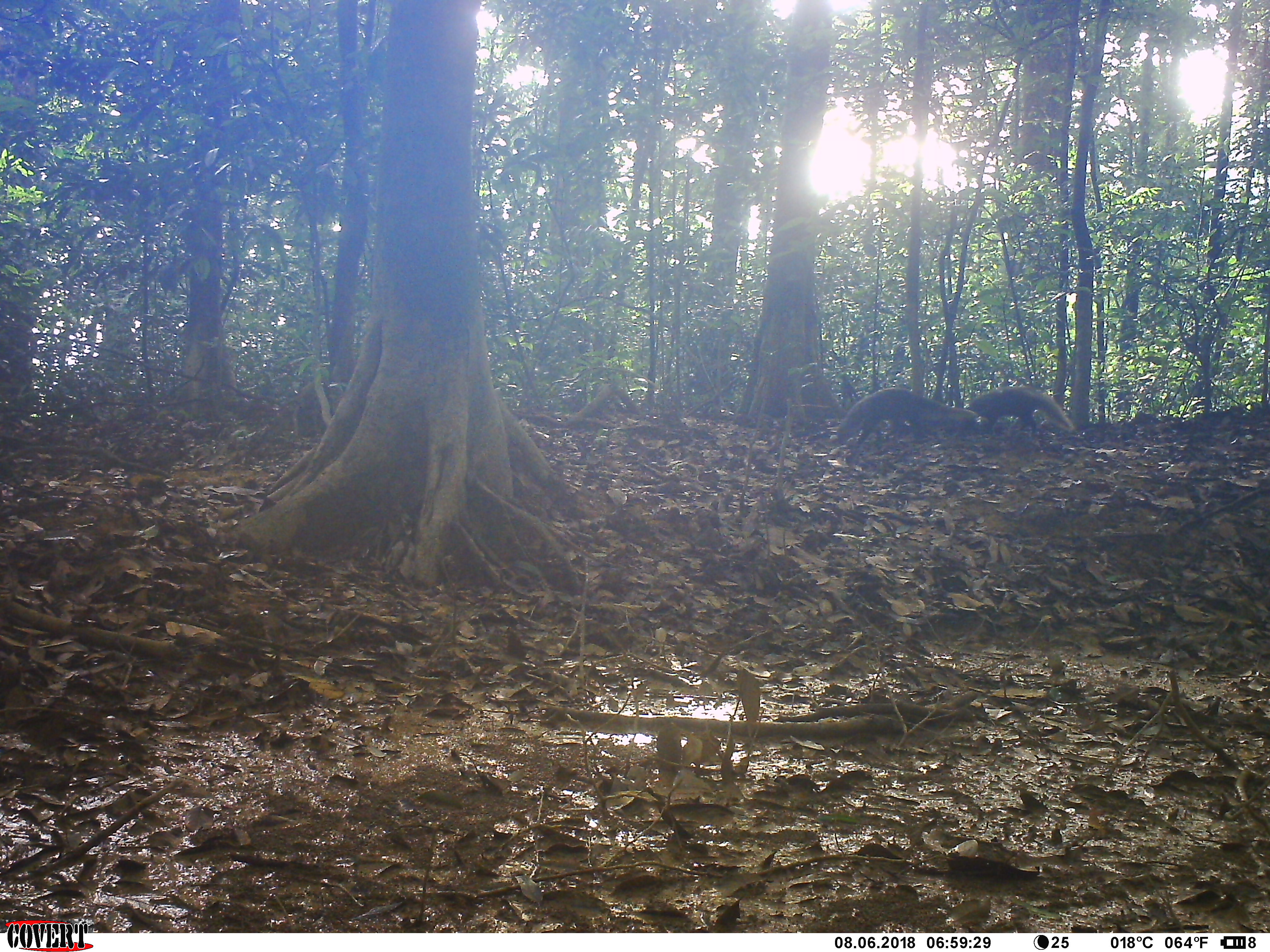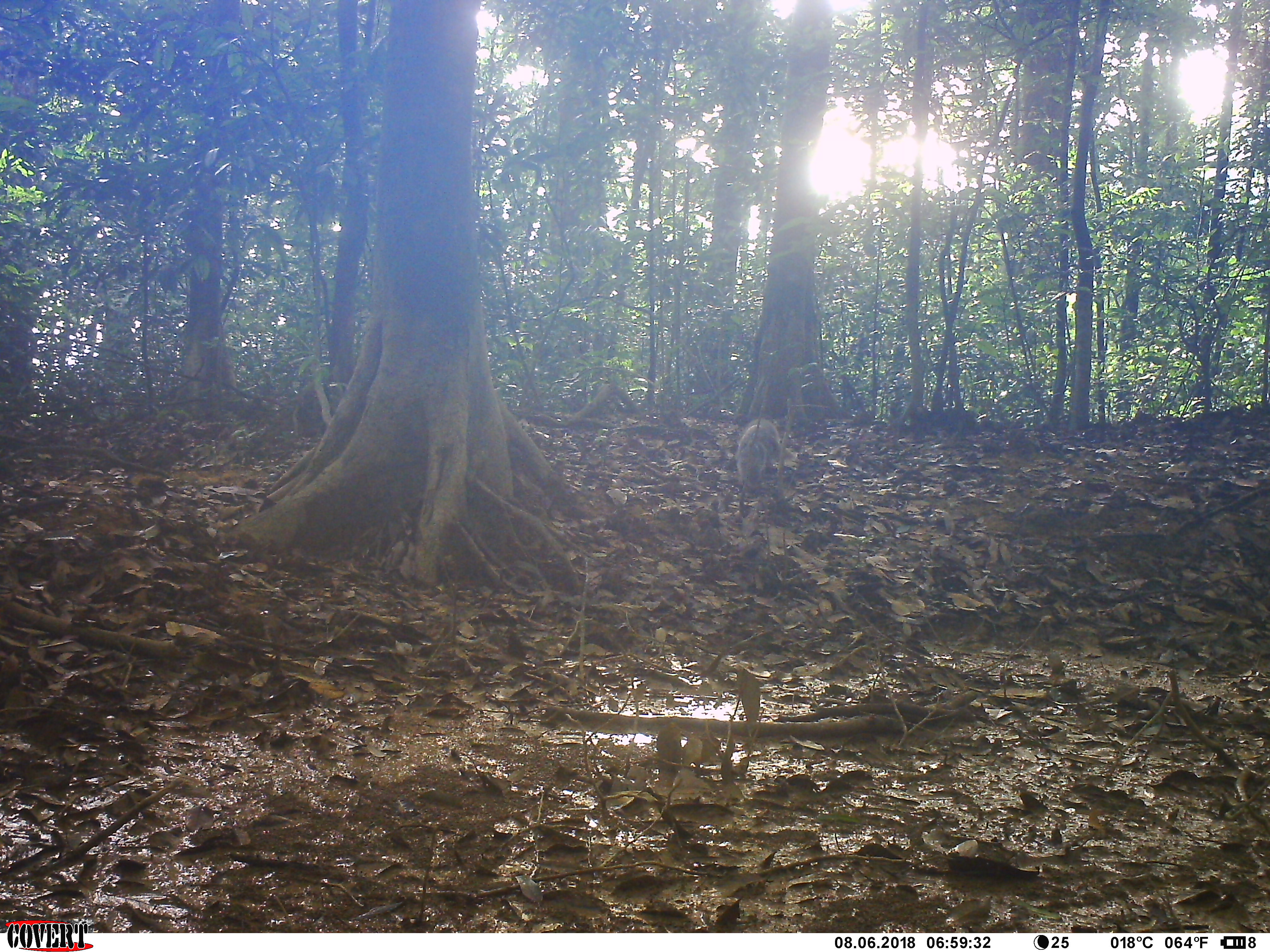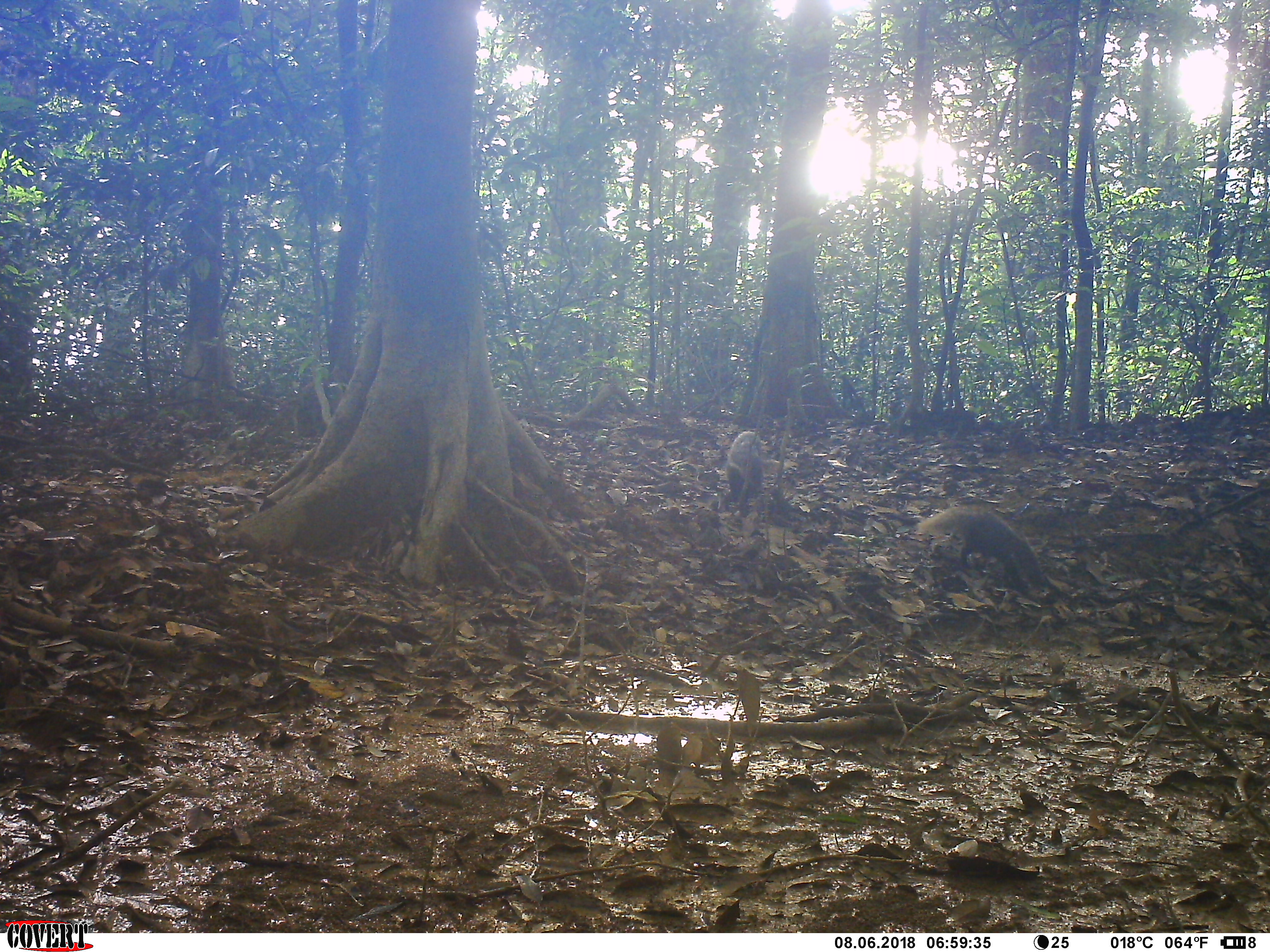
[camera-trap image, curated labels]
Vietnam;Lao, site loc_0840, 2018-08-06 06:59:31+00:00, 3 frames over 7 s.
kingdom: Animalia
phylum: Chordata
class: Mammalia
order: Carnivora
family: Herpestidae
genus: Urva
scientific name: Urva urva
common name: crab-eating mongoose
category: crab eating mongoose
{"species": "crab eating mongoose (crab-eating mongoose) (Urva urva)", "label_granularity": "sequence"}